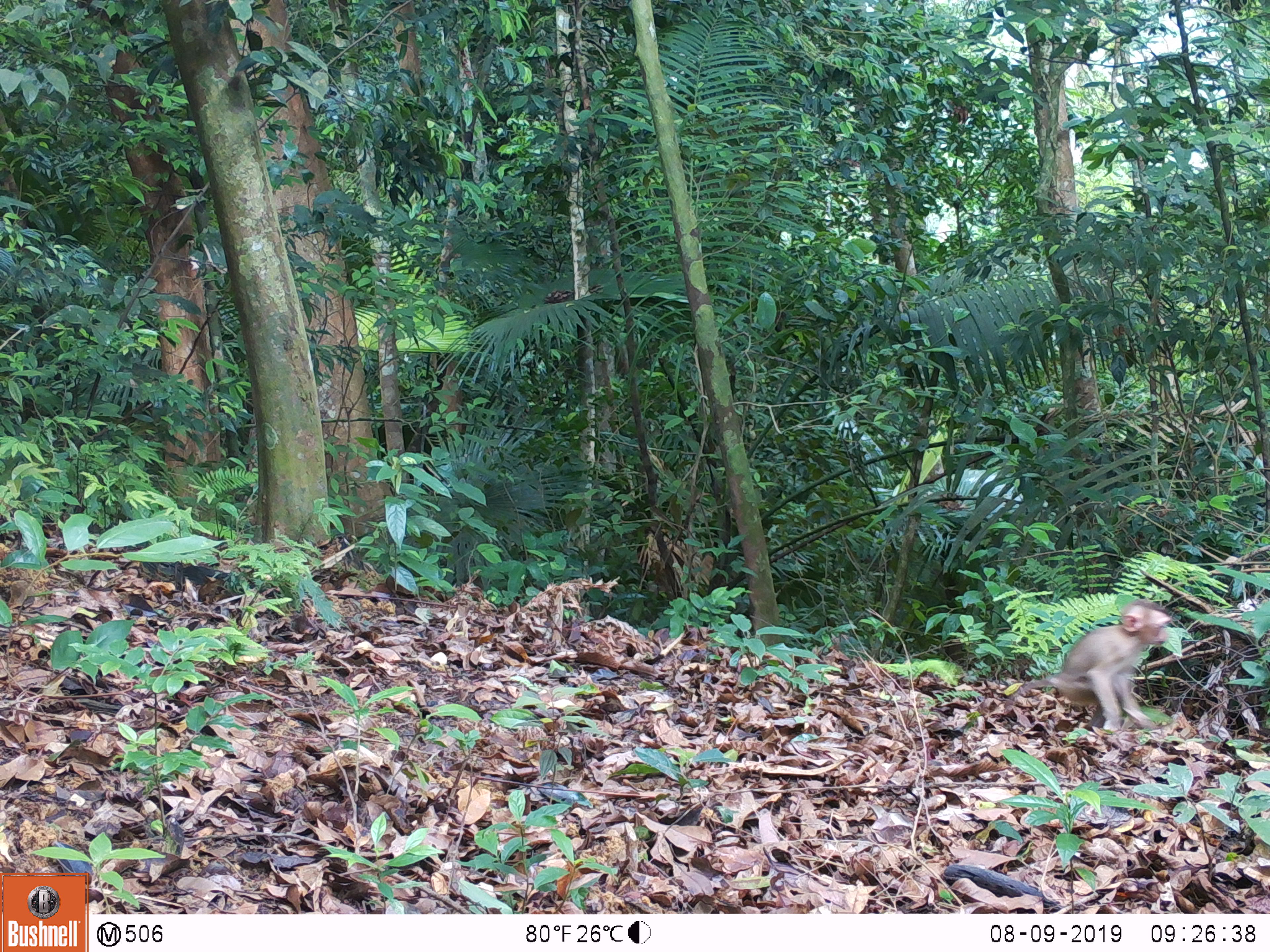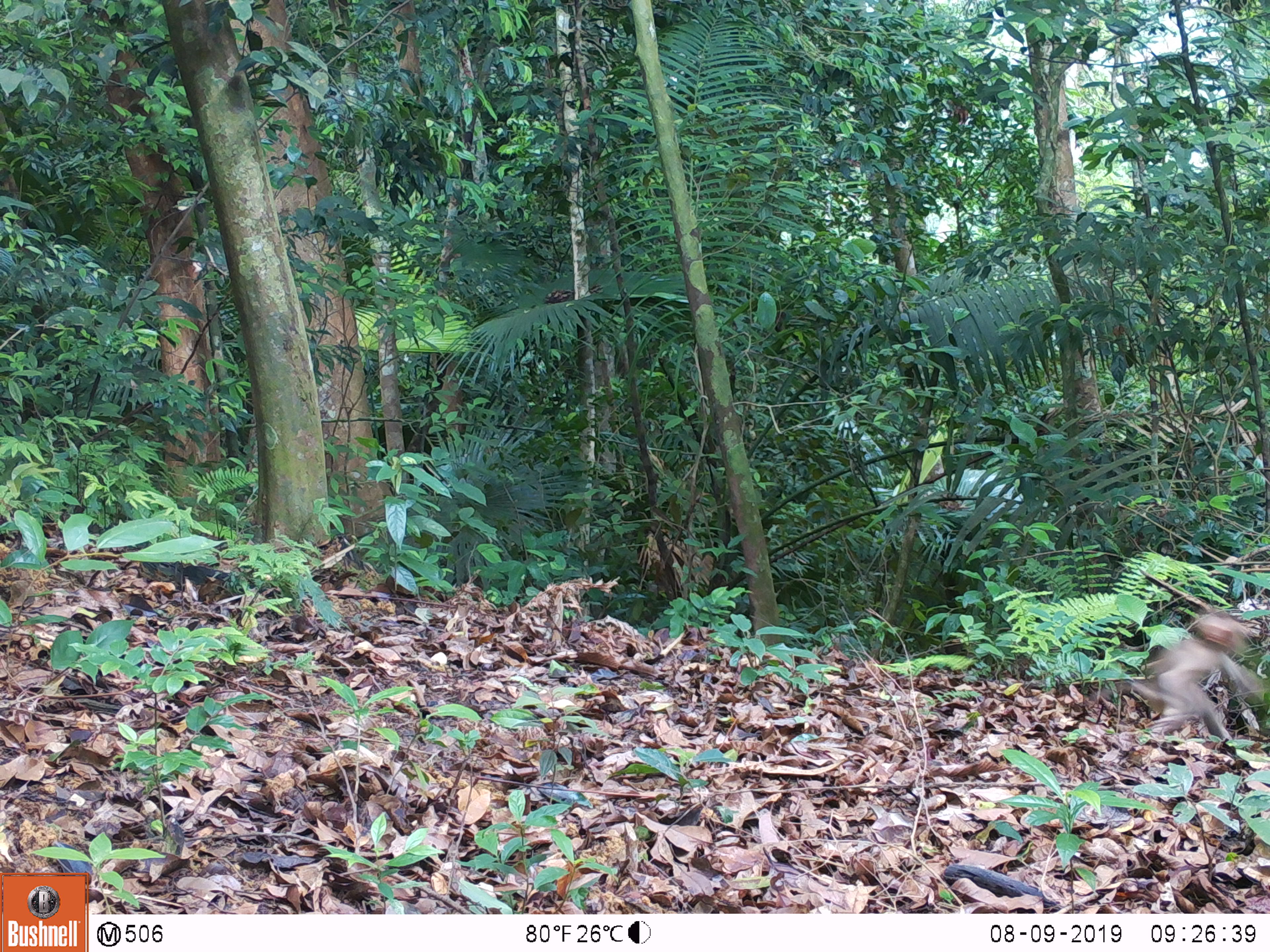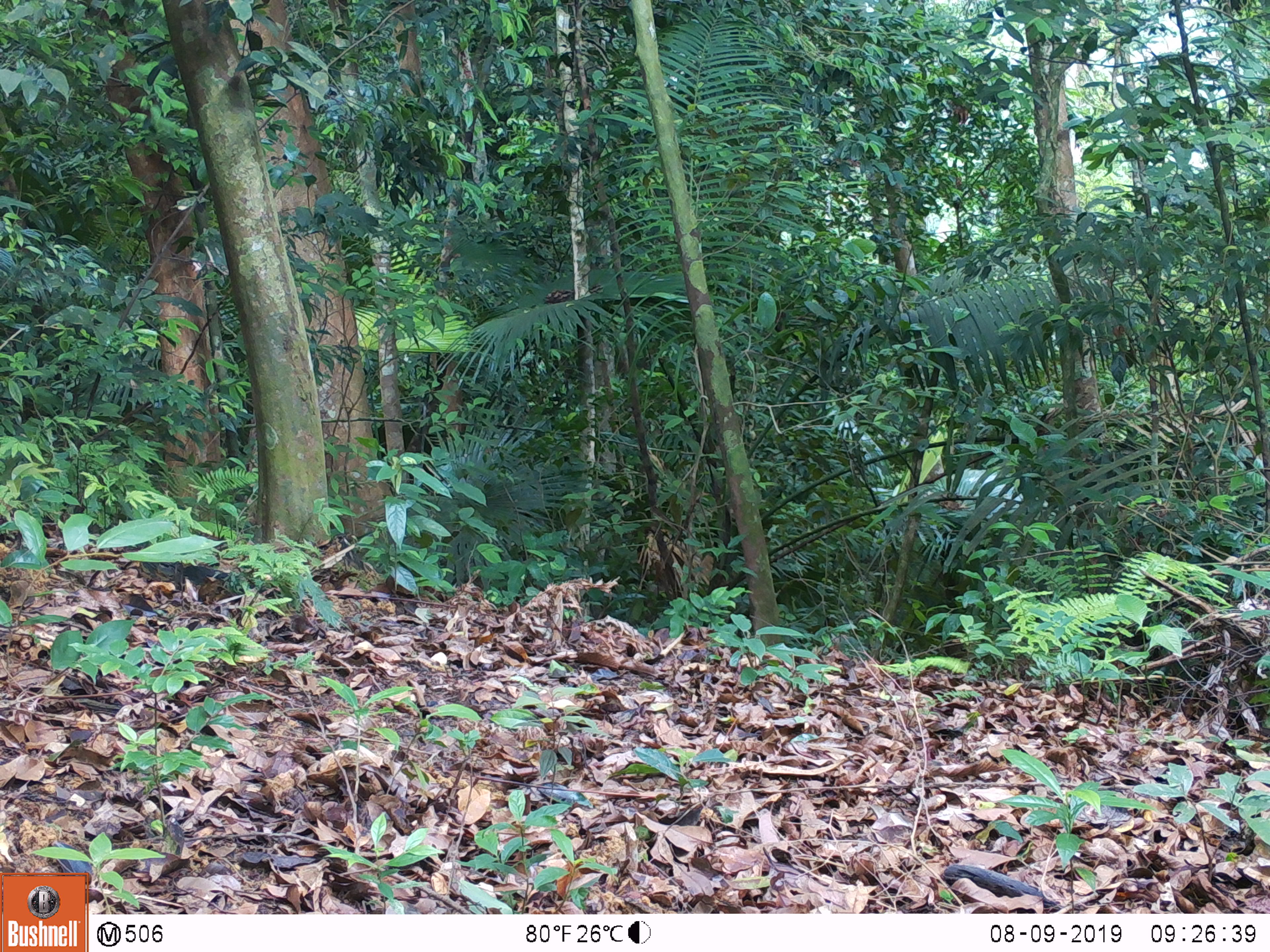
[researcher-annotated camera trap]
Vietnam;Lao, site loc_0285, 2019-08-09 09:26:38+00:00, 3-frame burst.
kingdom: Animalia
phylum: Chordata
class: Mammalia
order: Primates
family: Cercopithecidae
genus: Macaca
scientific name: Macaca nemestrina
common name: pig-tailed macaque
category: pig tailed macaque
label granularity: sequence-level